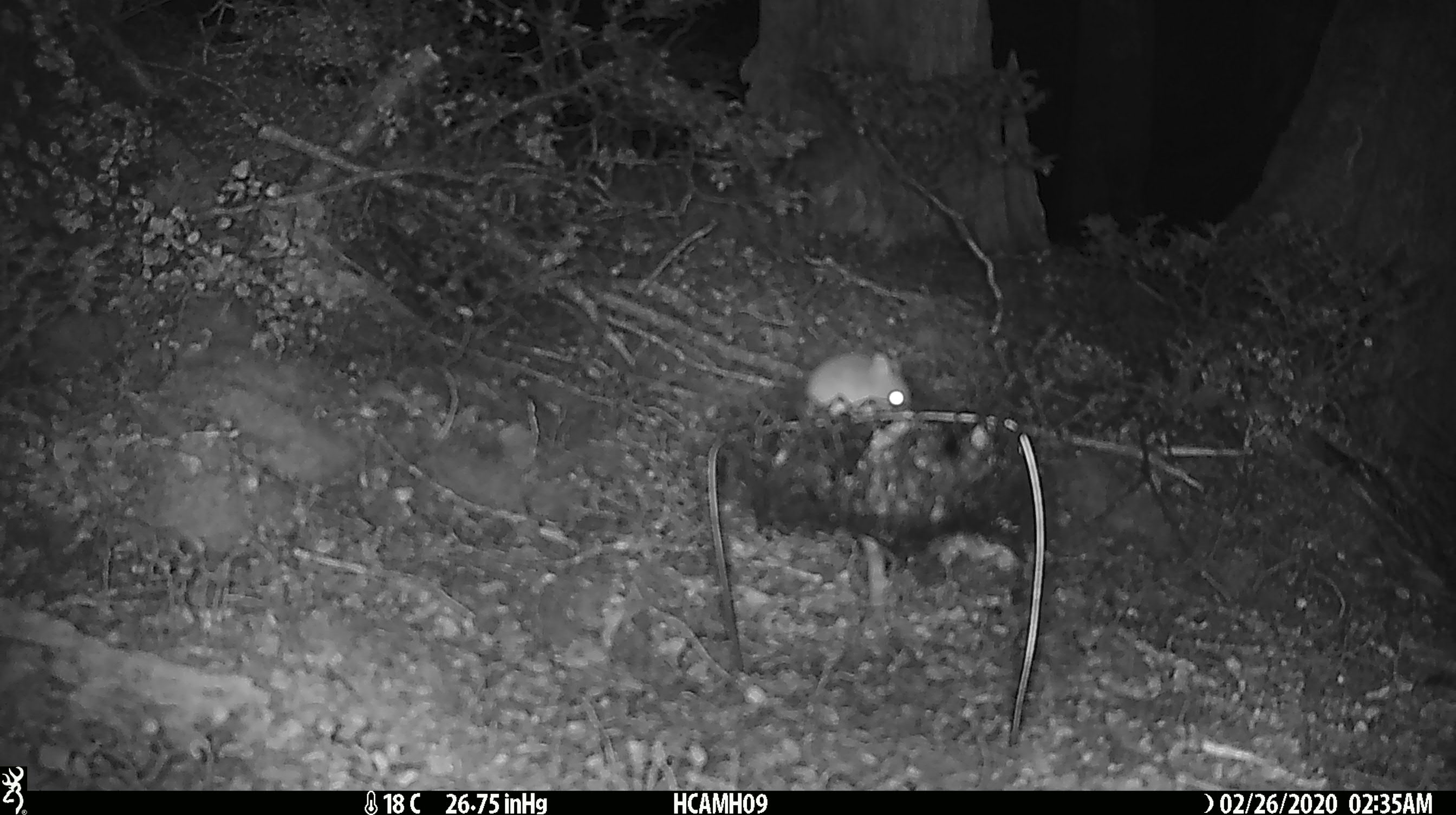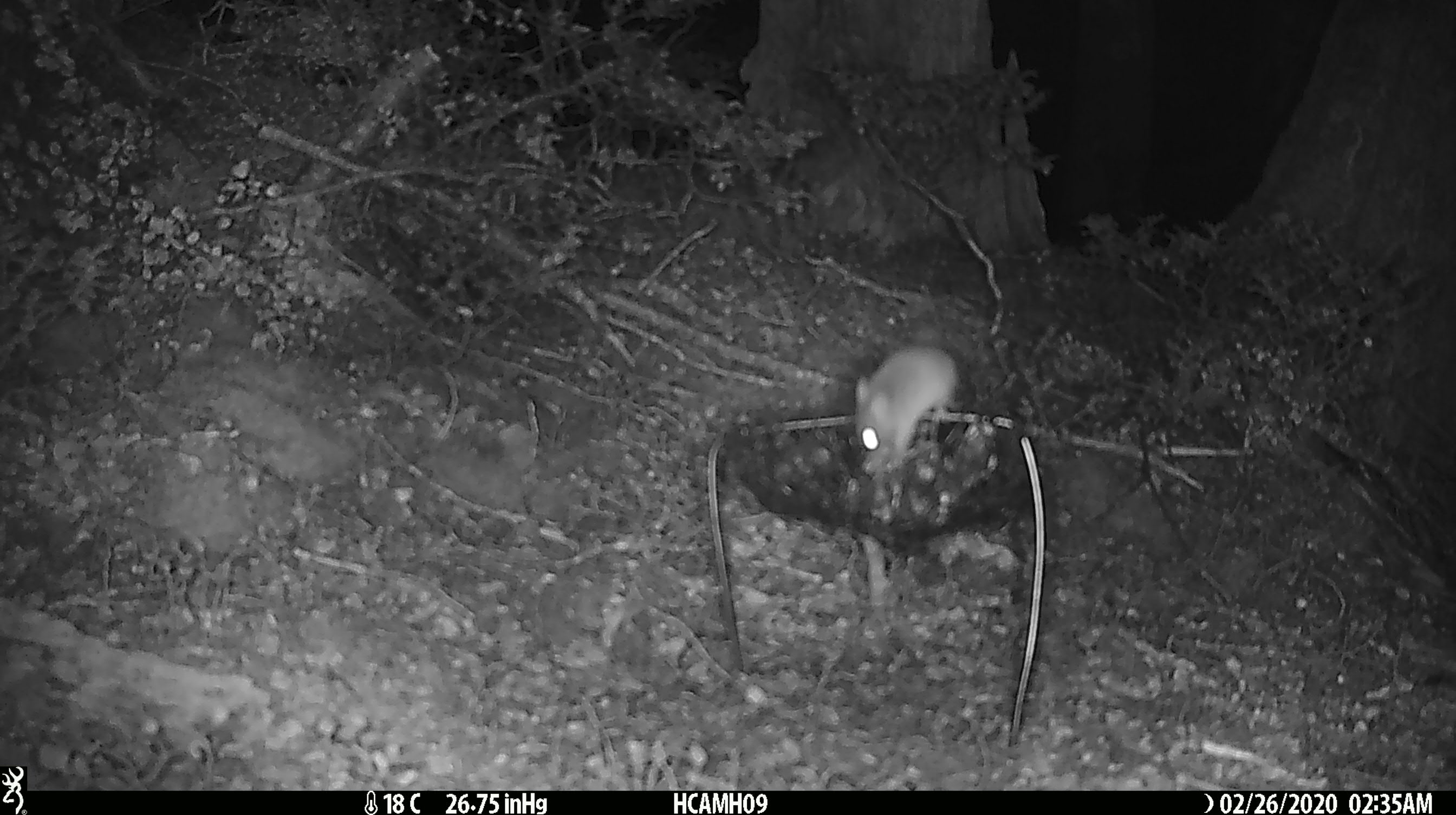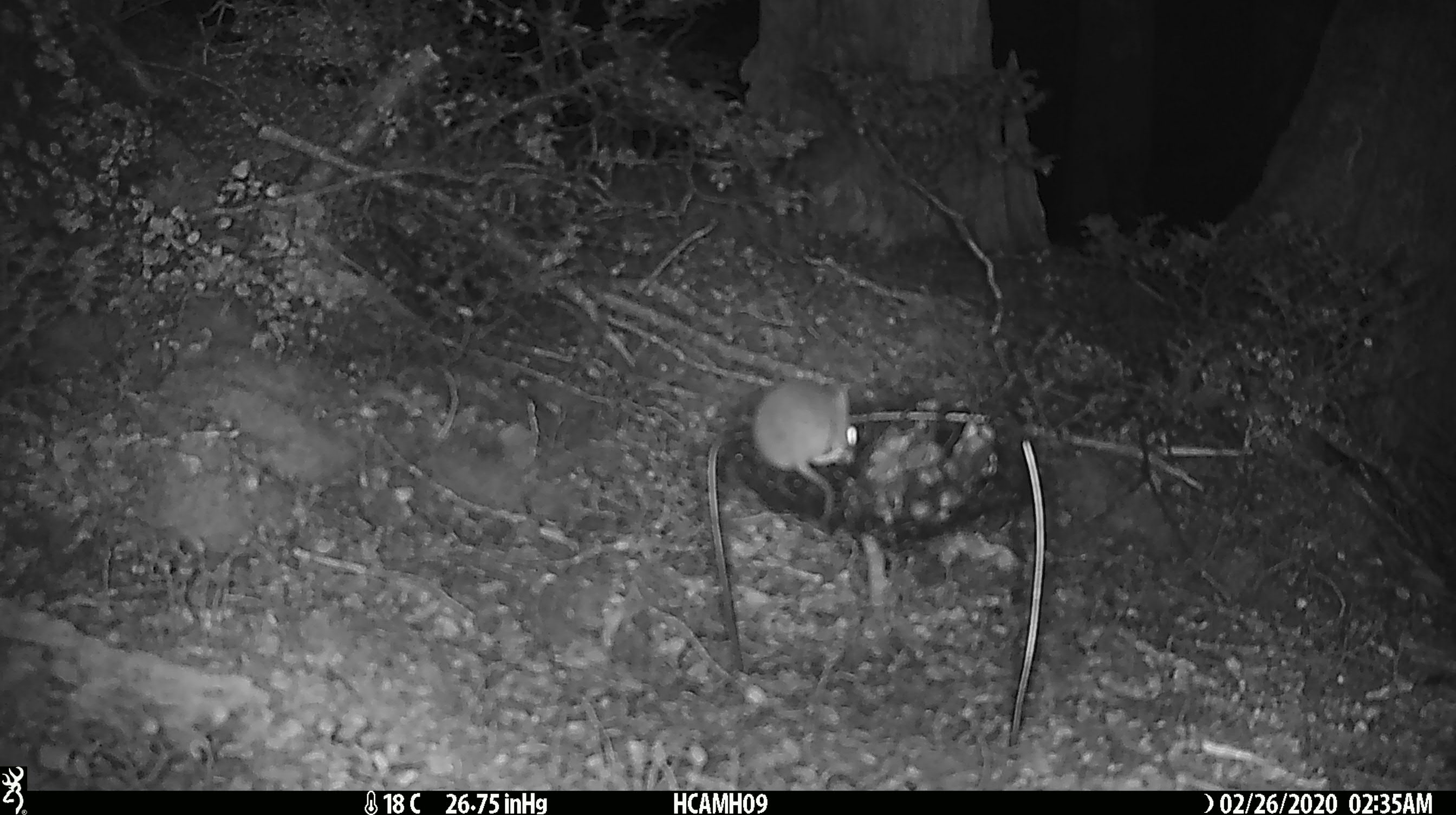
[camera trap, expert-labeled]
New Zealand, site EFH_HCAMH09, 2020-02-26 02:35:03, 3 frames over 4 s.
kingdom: Animalia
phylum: Chordata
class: Mammalia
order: Rodentia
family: Muridae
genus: Mus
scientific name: Mus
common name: mouse